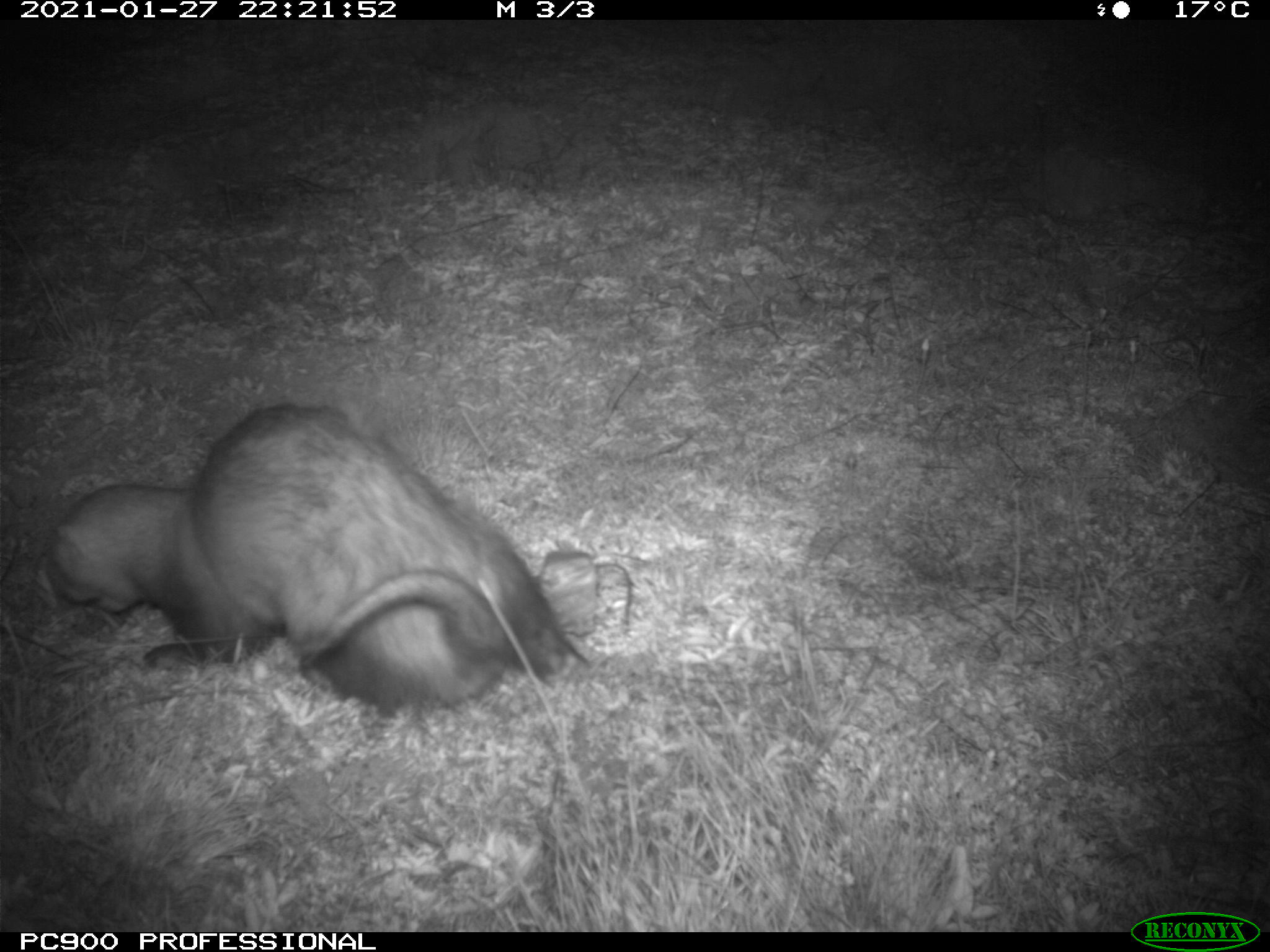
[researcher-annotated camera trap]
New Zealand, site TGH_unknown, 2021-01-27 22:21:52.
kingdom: Animalia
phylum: Chordata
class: Mammalia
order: Carnivora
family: Mustelidae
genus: Mustela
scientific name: Mustela furo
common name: ferret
Ferret (Mustela furo).